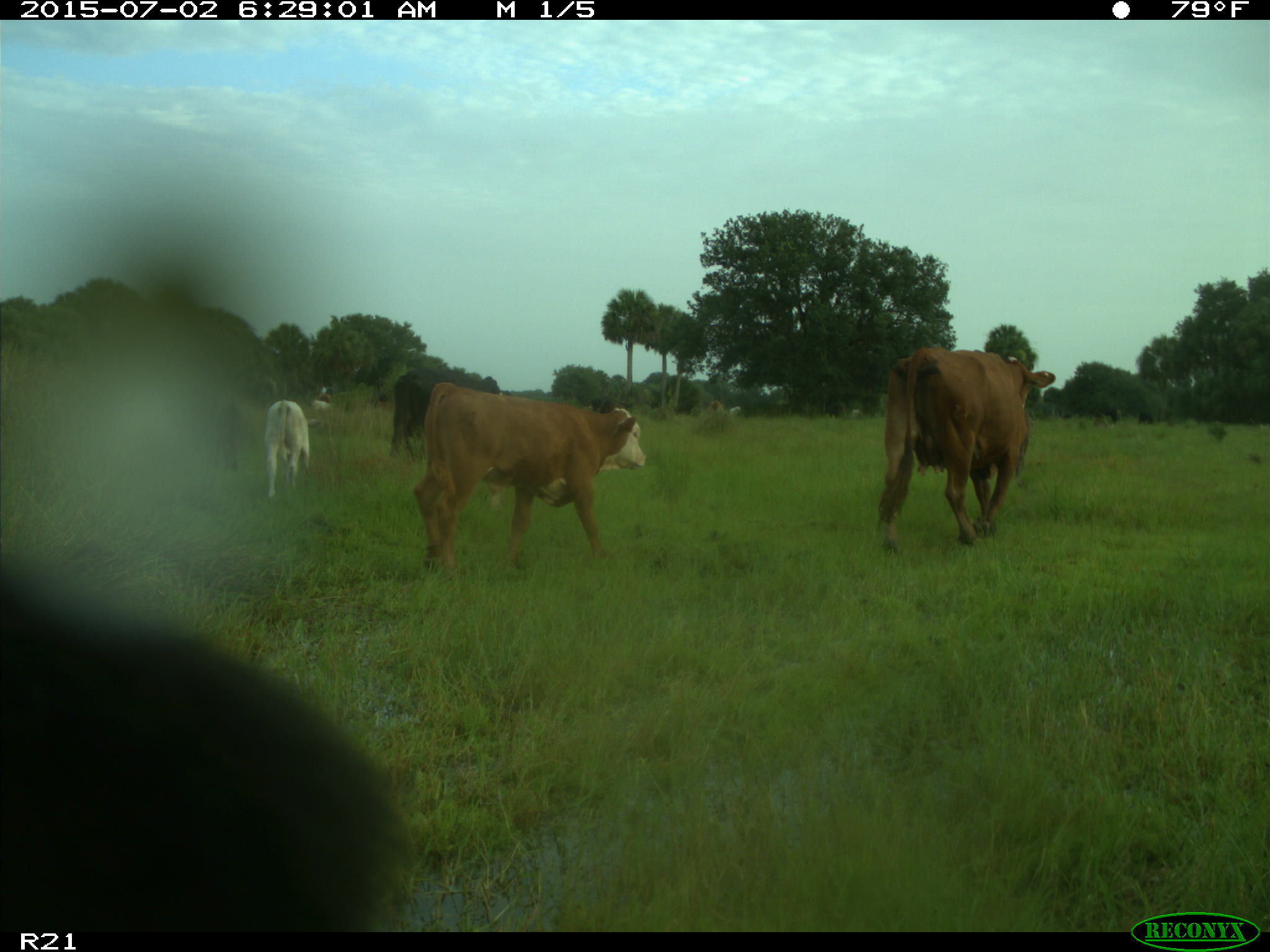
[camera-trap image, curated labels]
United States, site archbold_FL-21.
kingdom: Animalia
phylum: Chordata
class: Mammalia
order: Artiodactyla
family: Bovidae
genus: Bos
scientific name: Bos taurus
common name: domestic cow